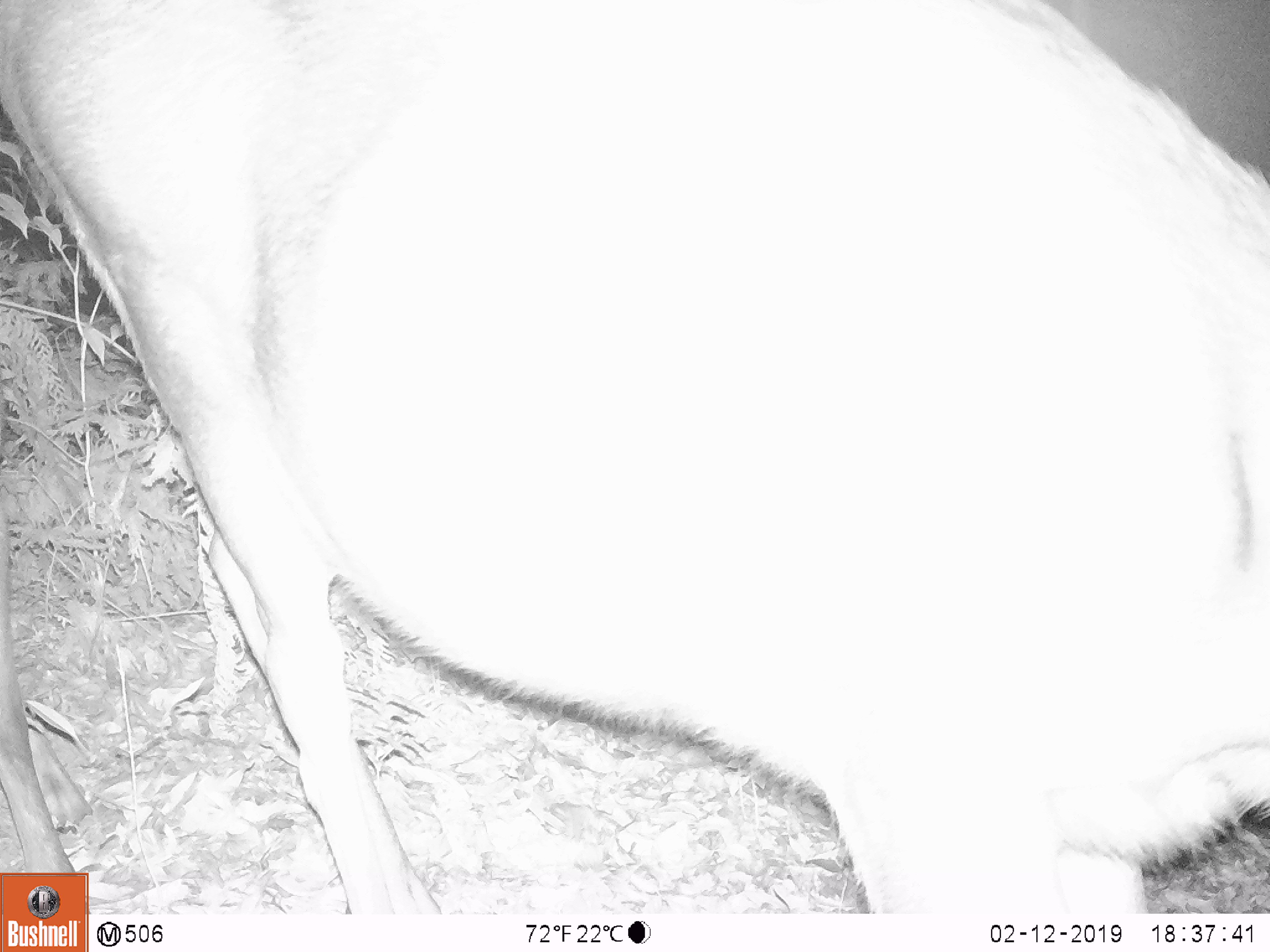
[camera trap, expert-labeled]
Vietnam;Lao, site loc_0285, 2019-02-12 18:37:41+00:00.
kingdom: Animalia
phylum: Chordata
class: Mammalia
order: Artiodactyla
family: Cervidae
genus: Rusa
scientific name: Rusa unicolor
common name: sambar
Sambar (Rusa unicolor). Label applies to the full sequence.